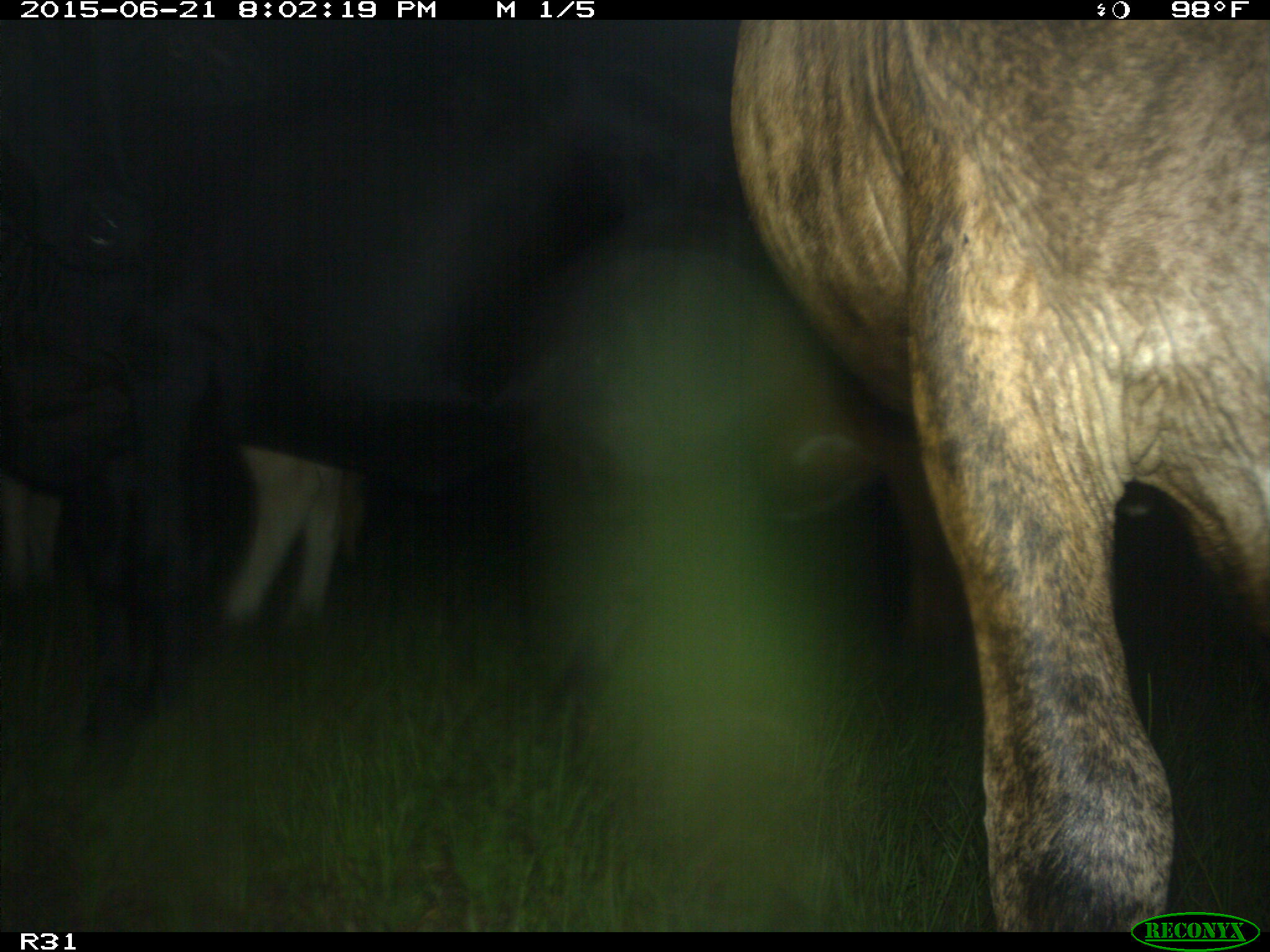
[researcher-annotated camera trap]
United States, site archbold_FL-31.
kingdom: Animalia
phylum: Chordata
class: Mammalia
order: Artiodactyla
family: Bovidae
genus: Bos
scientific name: Bos taurus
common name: domestic cow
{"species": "Bos taurus (domestic cow)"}